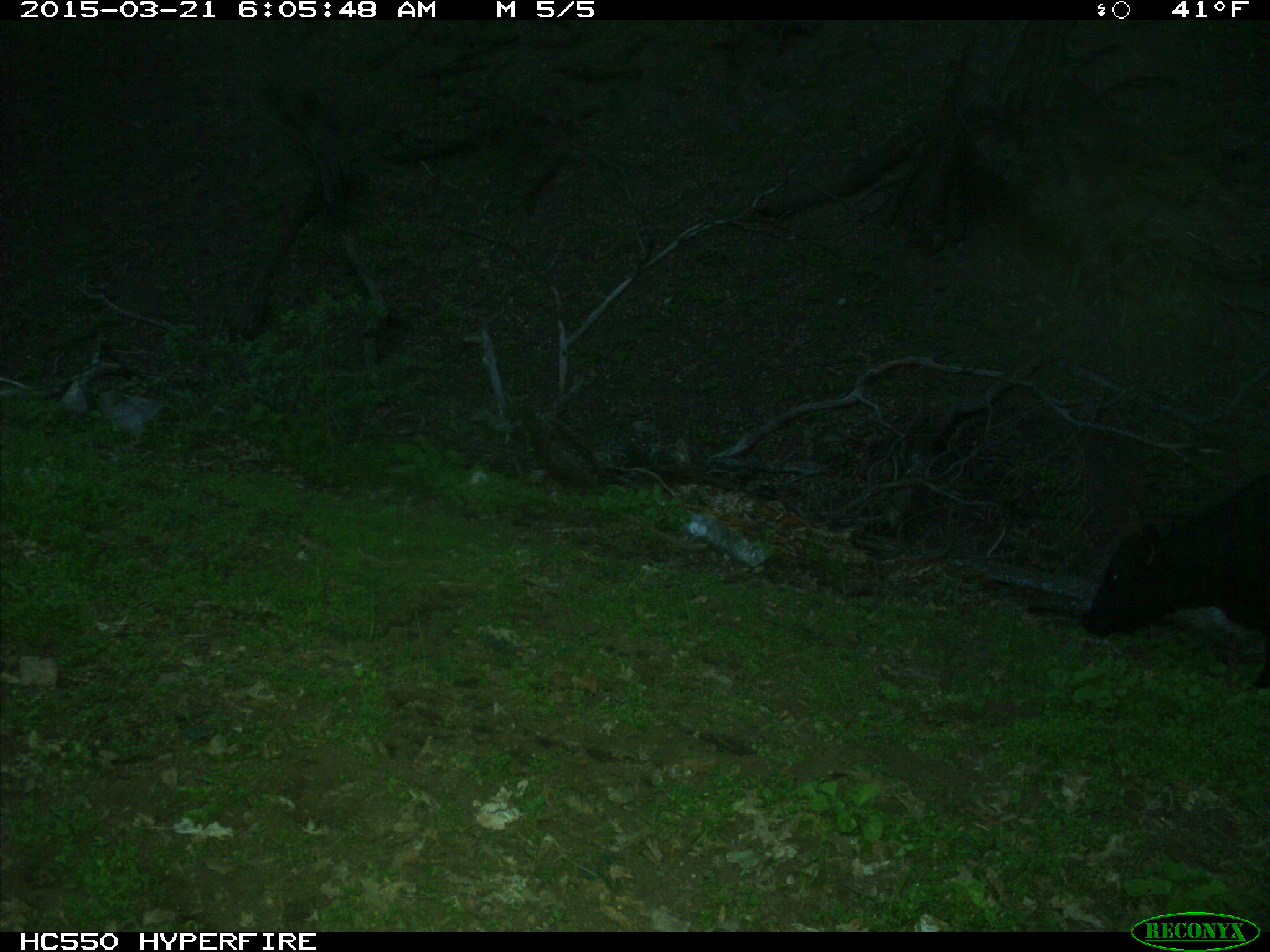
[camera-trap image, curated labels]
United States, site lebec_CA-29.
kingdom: Animalia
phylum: Chordata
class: Mammalia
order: Artiodactyla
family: Bovidae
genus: Bos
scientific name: Bos taurus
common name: domestic cow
Bos taurus (domestic cow).